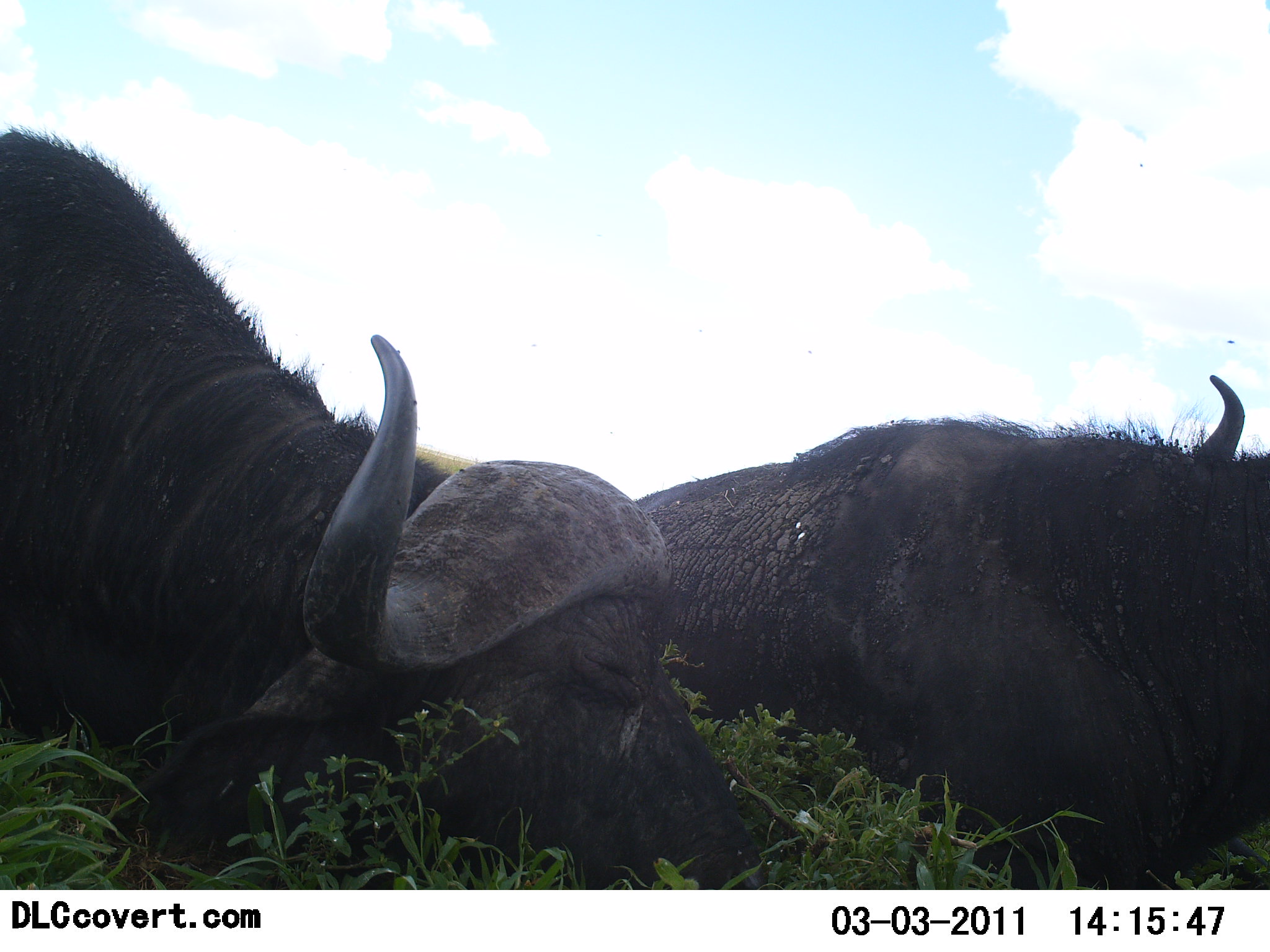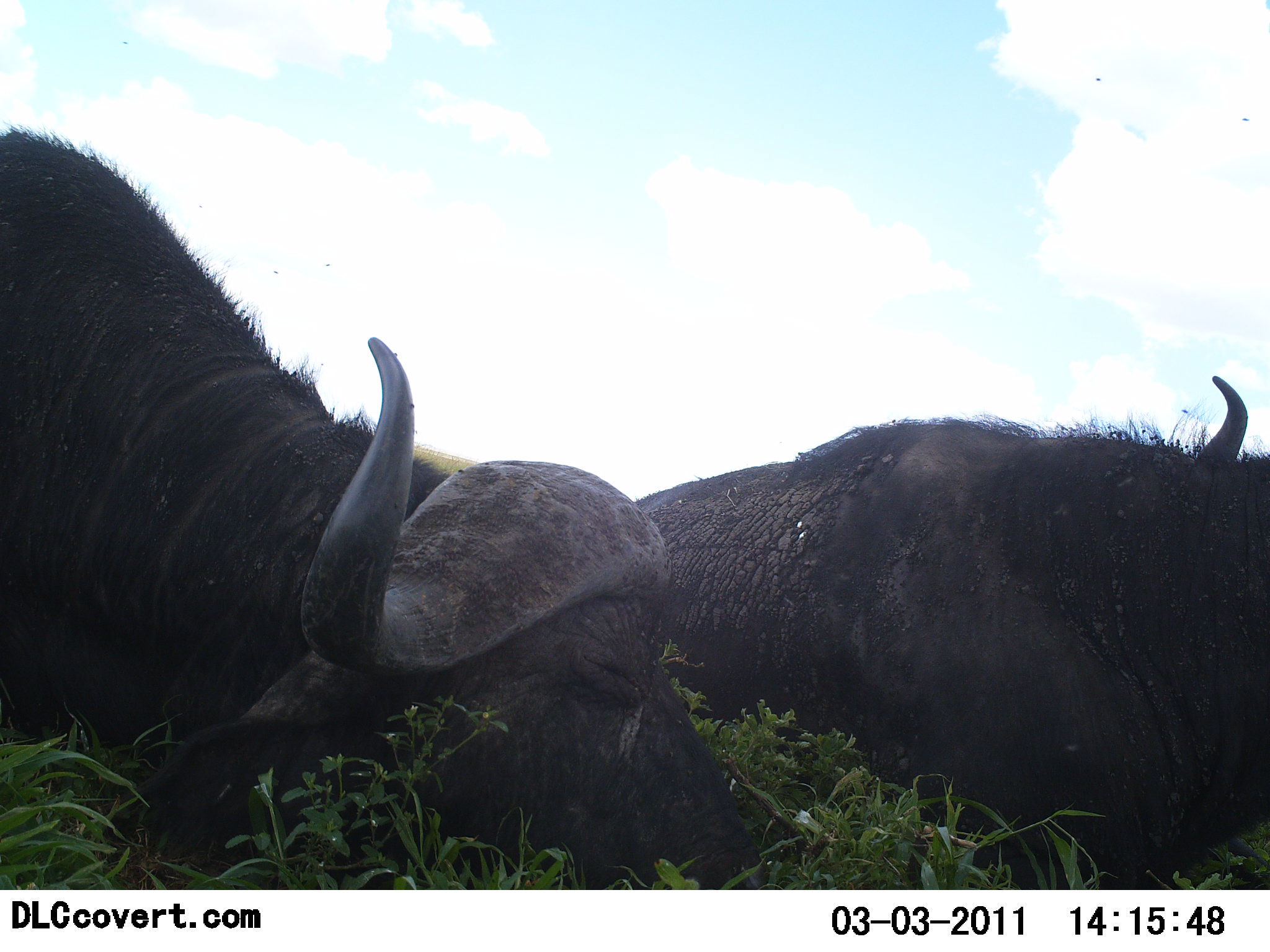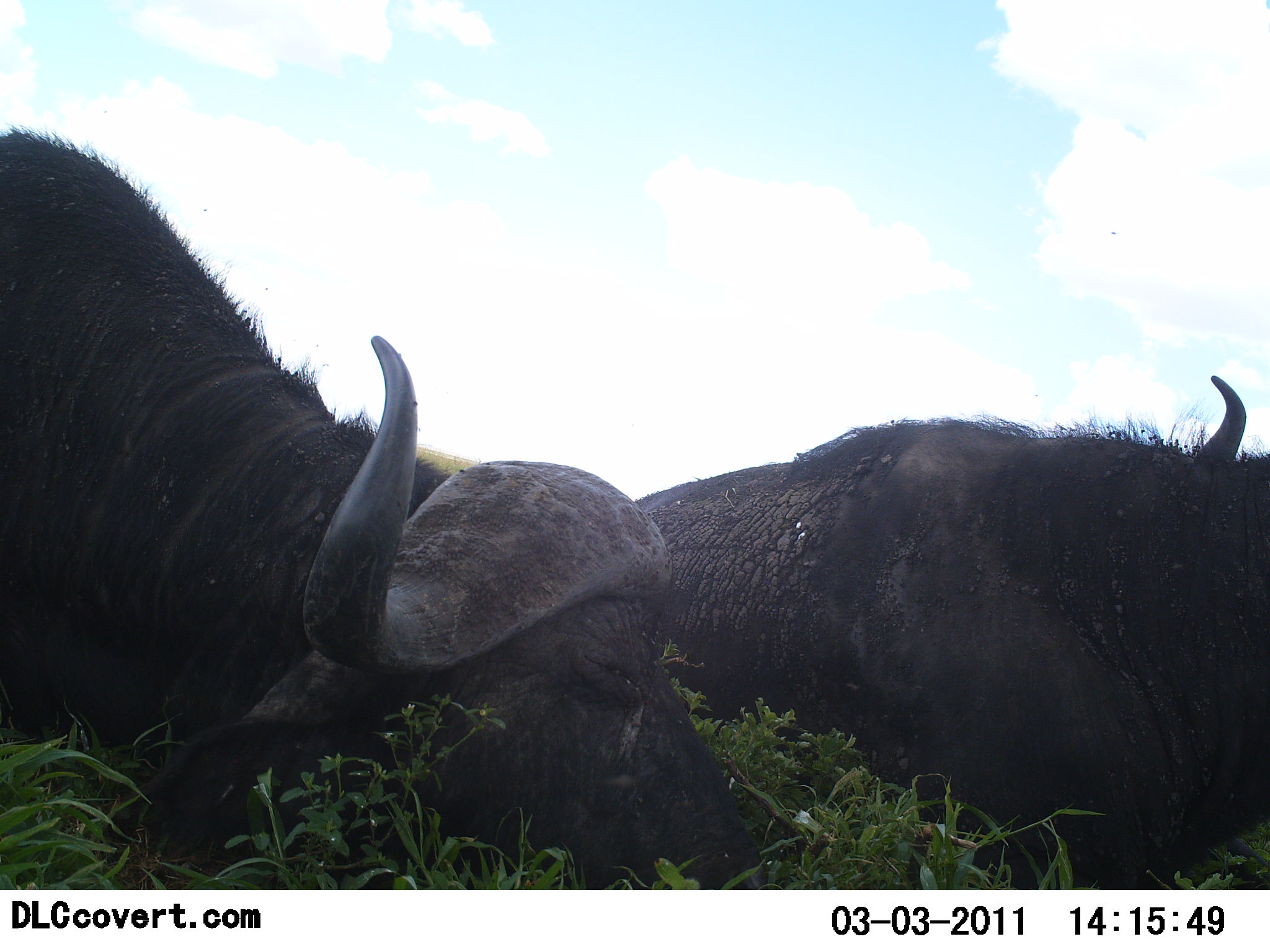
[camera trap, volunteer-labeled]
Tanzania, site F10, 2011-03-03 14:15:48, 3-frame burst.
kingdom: Animalia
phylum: Chordata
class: Mammalia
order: Artiodactyla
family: Bovidae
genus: Syncerus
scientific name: Syncerus caffer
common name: cape buffalo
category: buffalo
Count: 2.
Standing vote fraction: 0%.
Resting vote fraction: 100%.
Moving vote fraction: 0%.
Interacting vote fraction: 0%.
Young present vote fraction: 0%.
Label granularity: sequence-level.